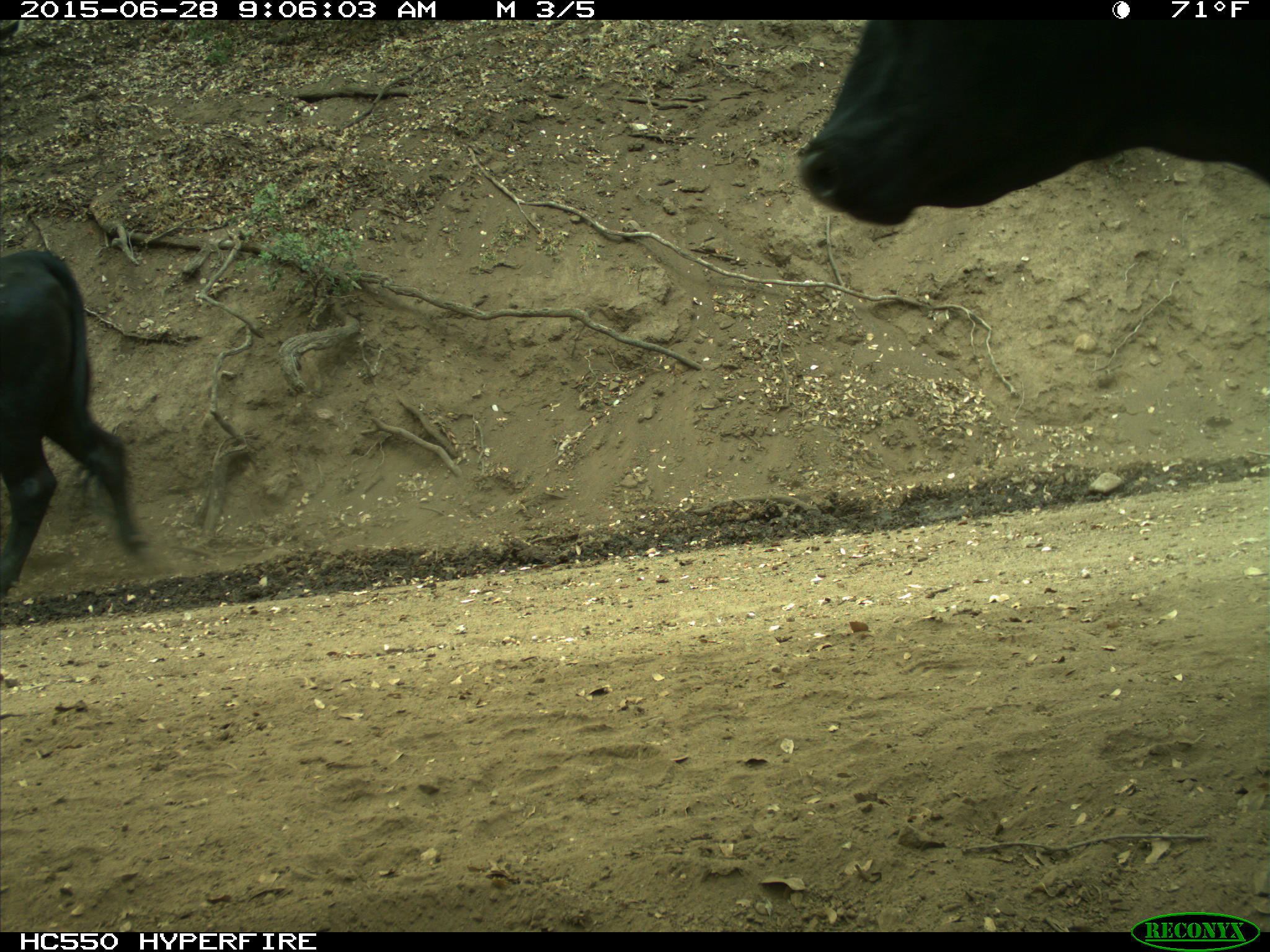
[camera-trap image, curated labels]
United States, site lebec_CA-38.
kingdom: Animalia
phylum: Chordata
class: Mammalia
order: Artiodactyla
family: Bovidae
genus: Bos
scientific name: Bos taurus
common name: domestic cow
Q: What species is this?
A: Bos taurus (domestic cow).